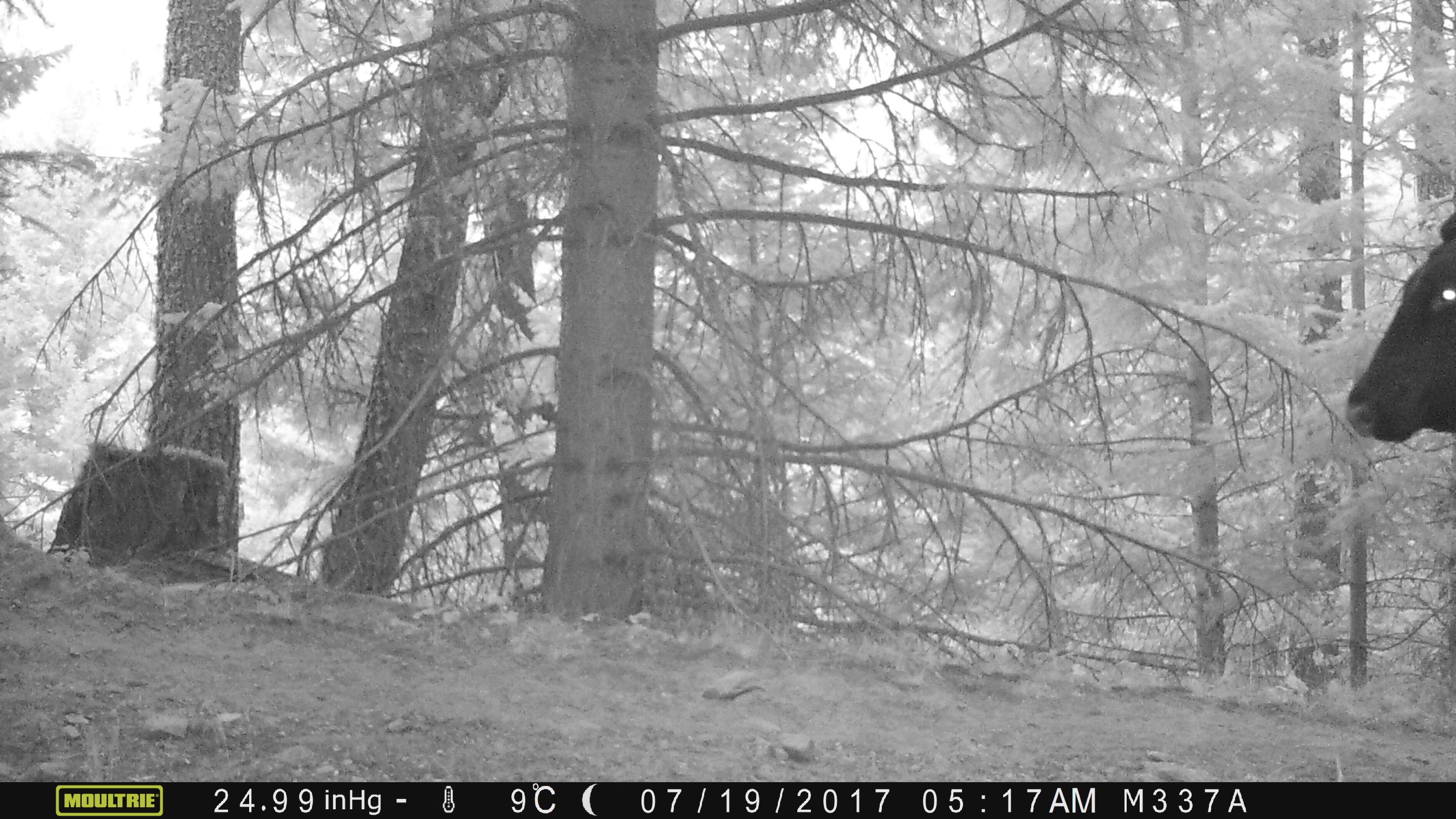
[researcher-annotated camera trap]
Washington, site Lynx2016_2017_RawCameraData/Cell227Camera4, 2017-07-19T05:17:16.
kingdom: Animalia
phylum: Chordata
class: Mammalia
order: Artiodactyla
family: Bovidae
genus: Bos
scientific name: Bos taurus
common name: domestic cattle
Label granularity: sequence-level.